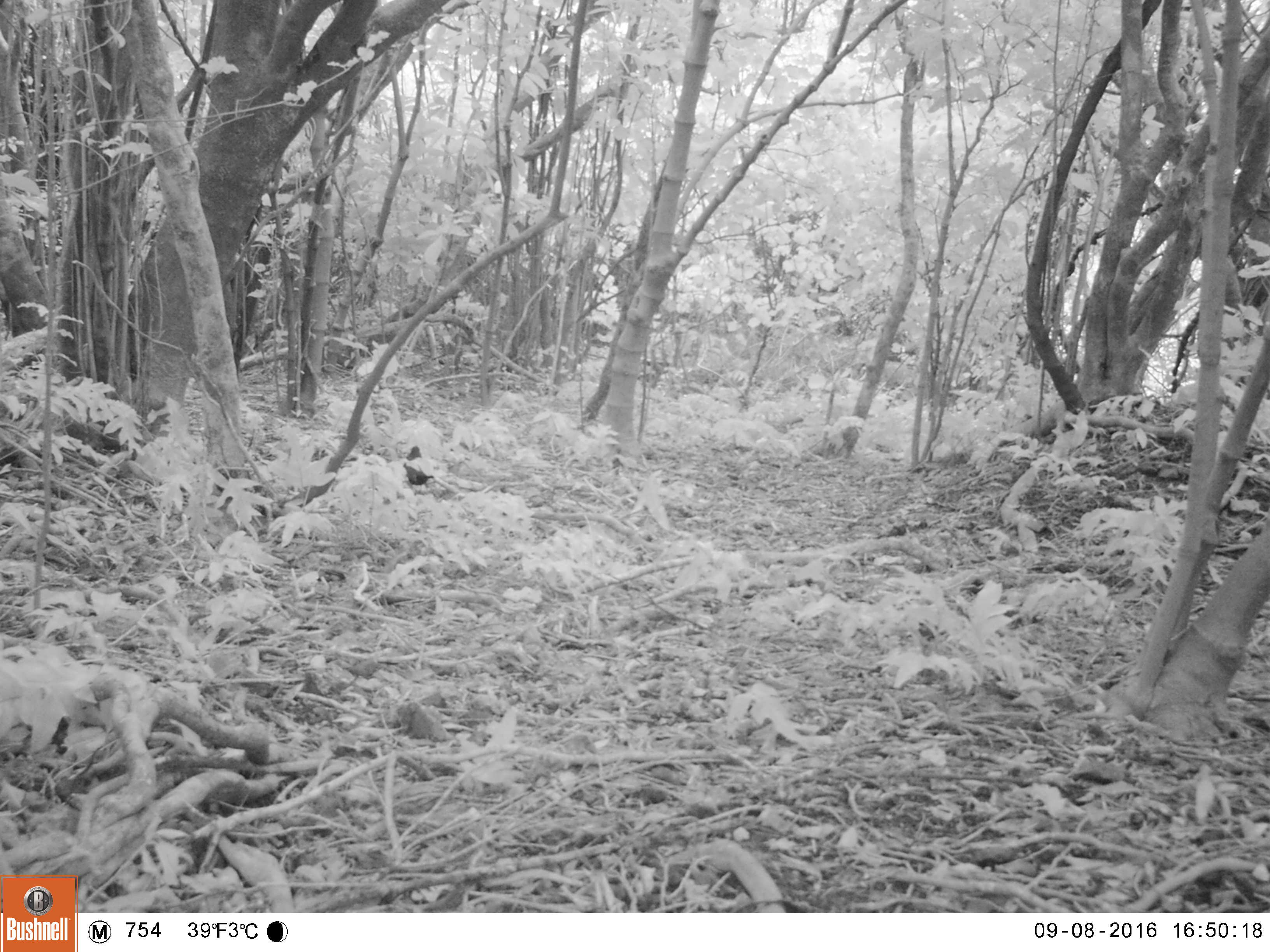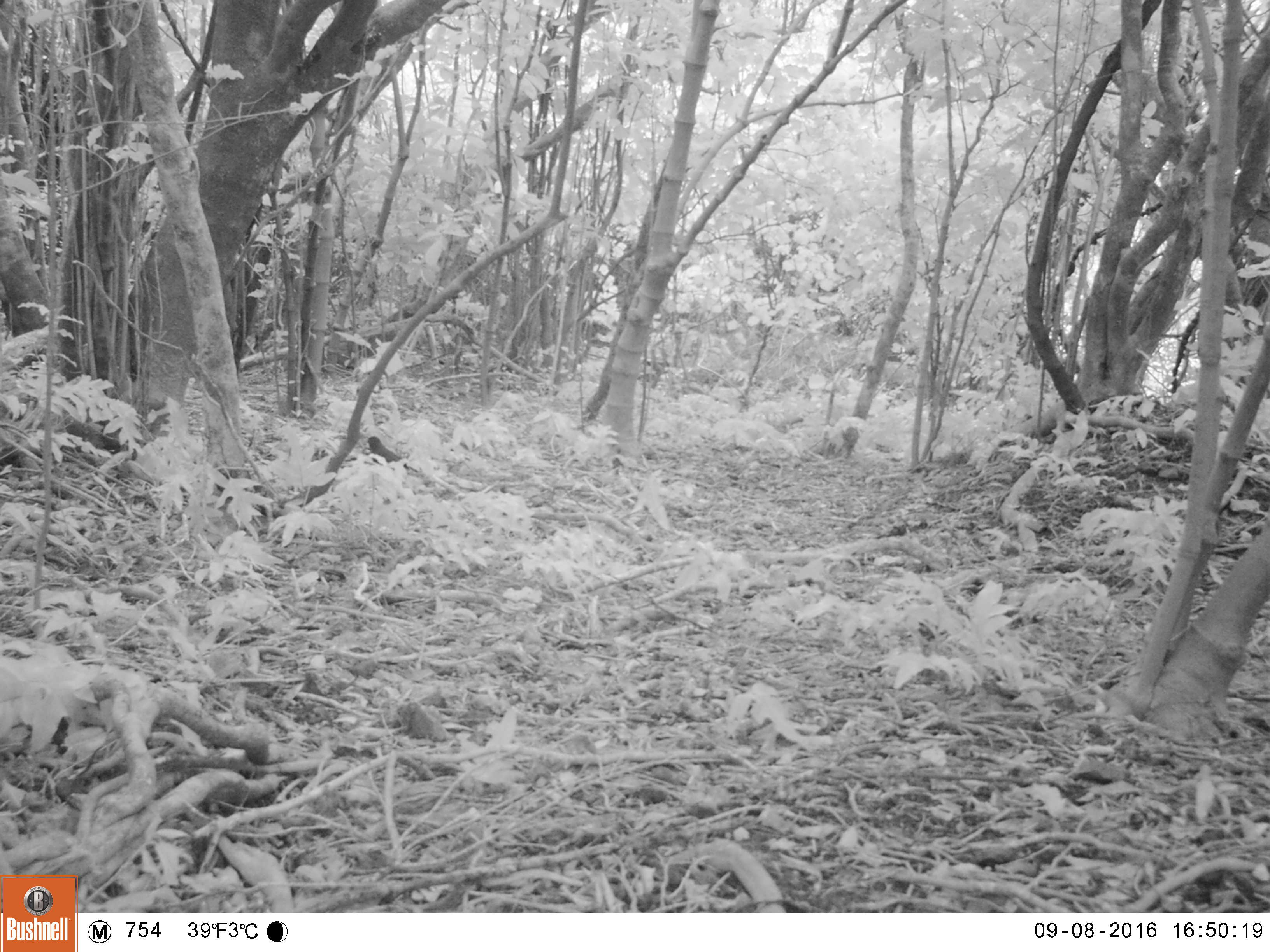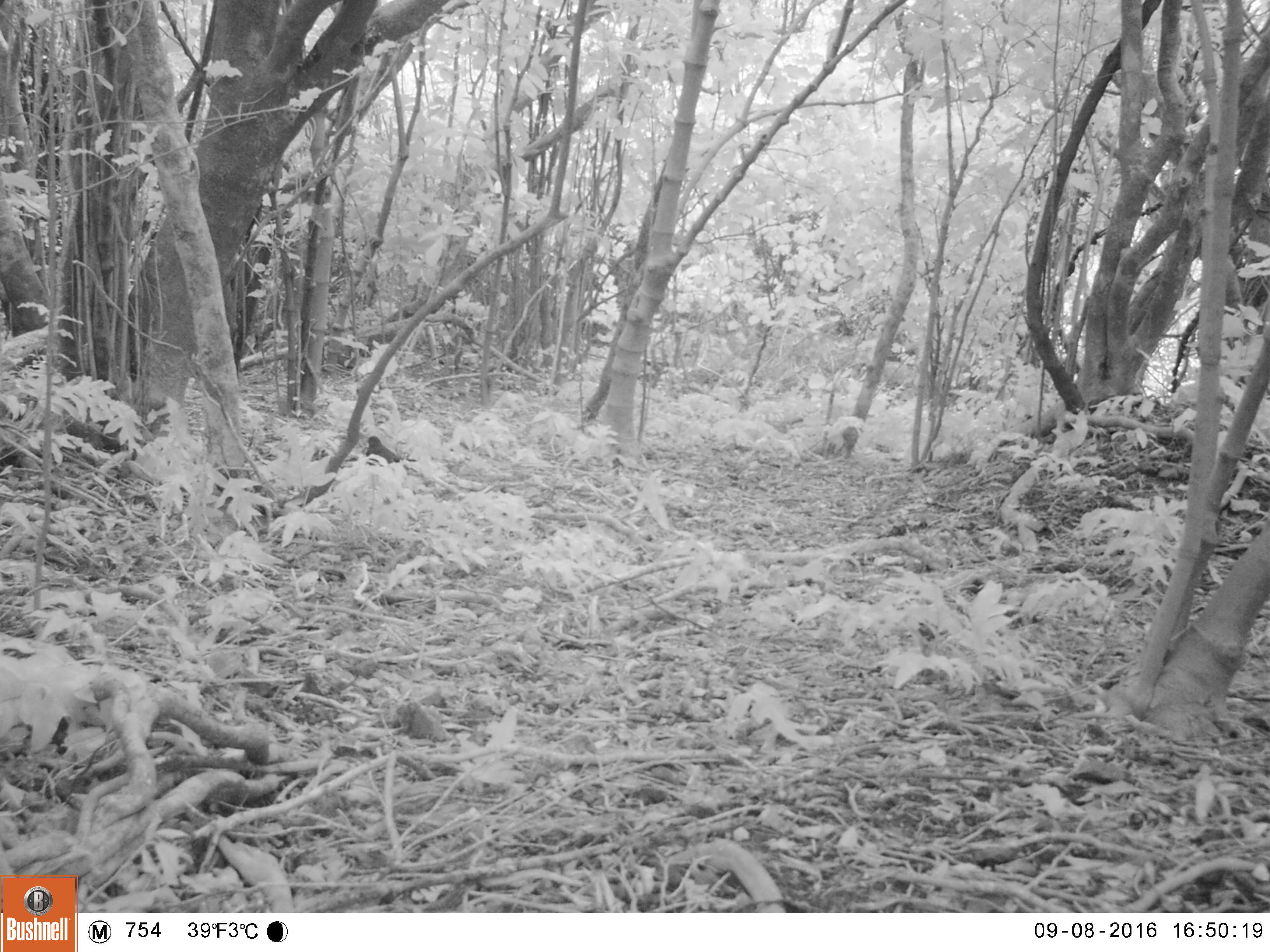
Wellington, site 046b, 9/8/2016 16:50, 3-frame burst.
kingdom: Animalia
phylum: Chordata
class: Aves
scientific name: Aves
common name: bird